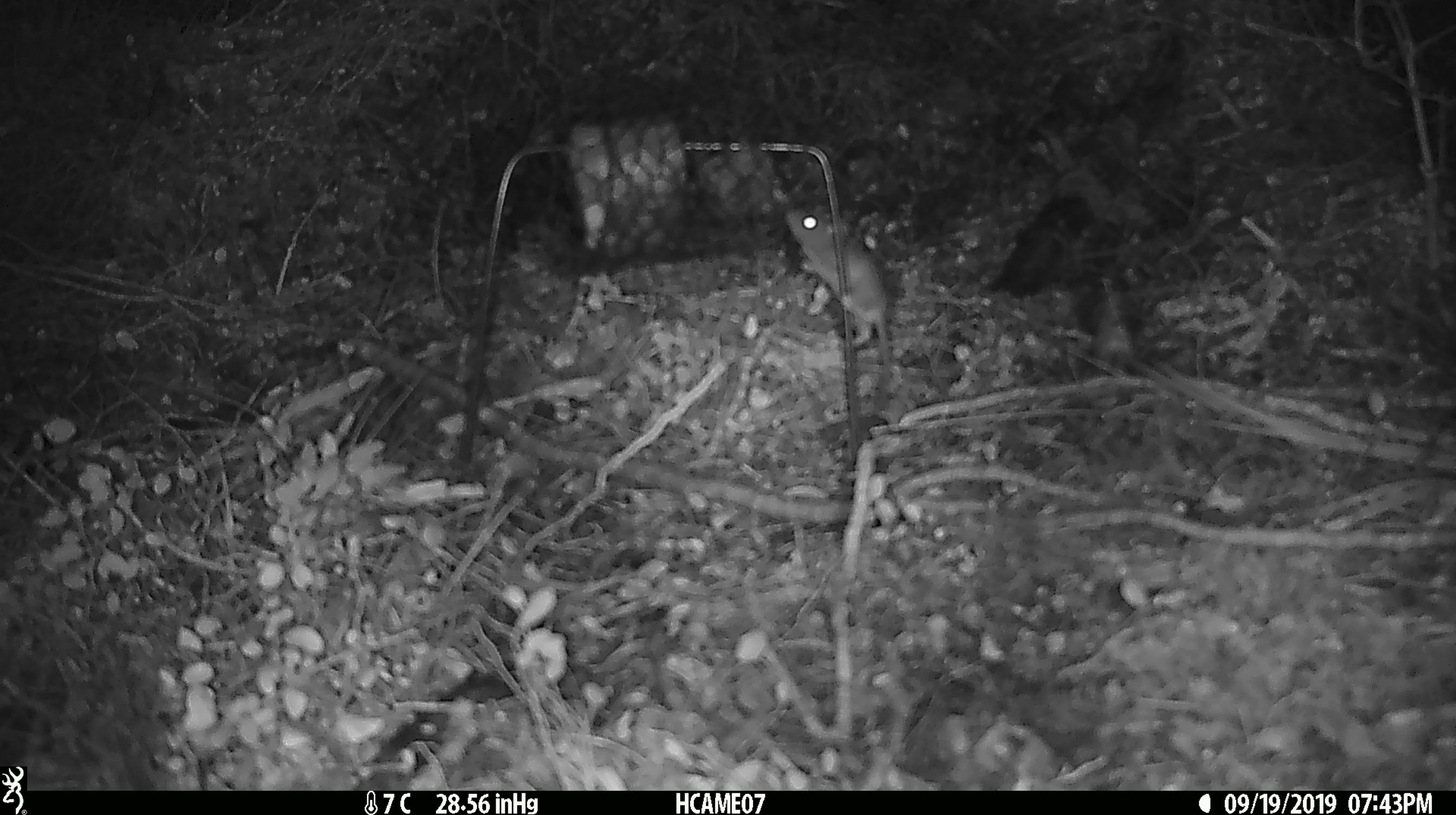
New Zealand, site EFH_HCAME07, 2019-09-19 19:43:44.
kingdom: Animalia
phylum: Chordata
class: Mammalia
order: Rodentia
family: Muridae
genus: Mus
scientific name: Mus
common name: mouse